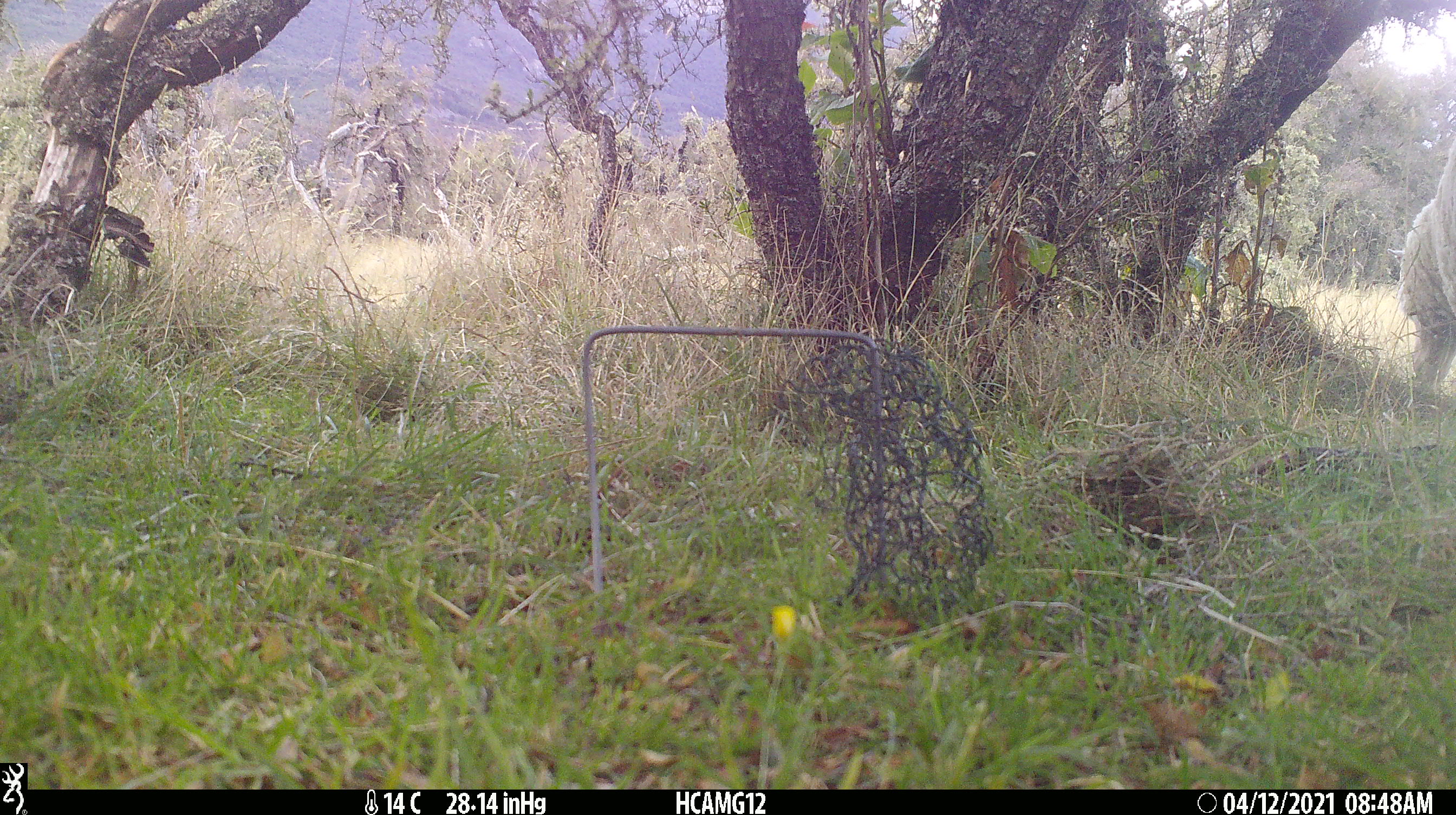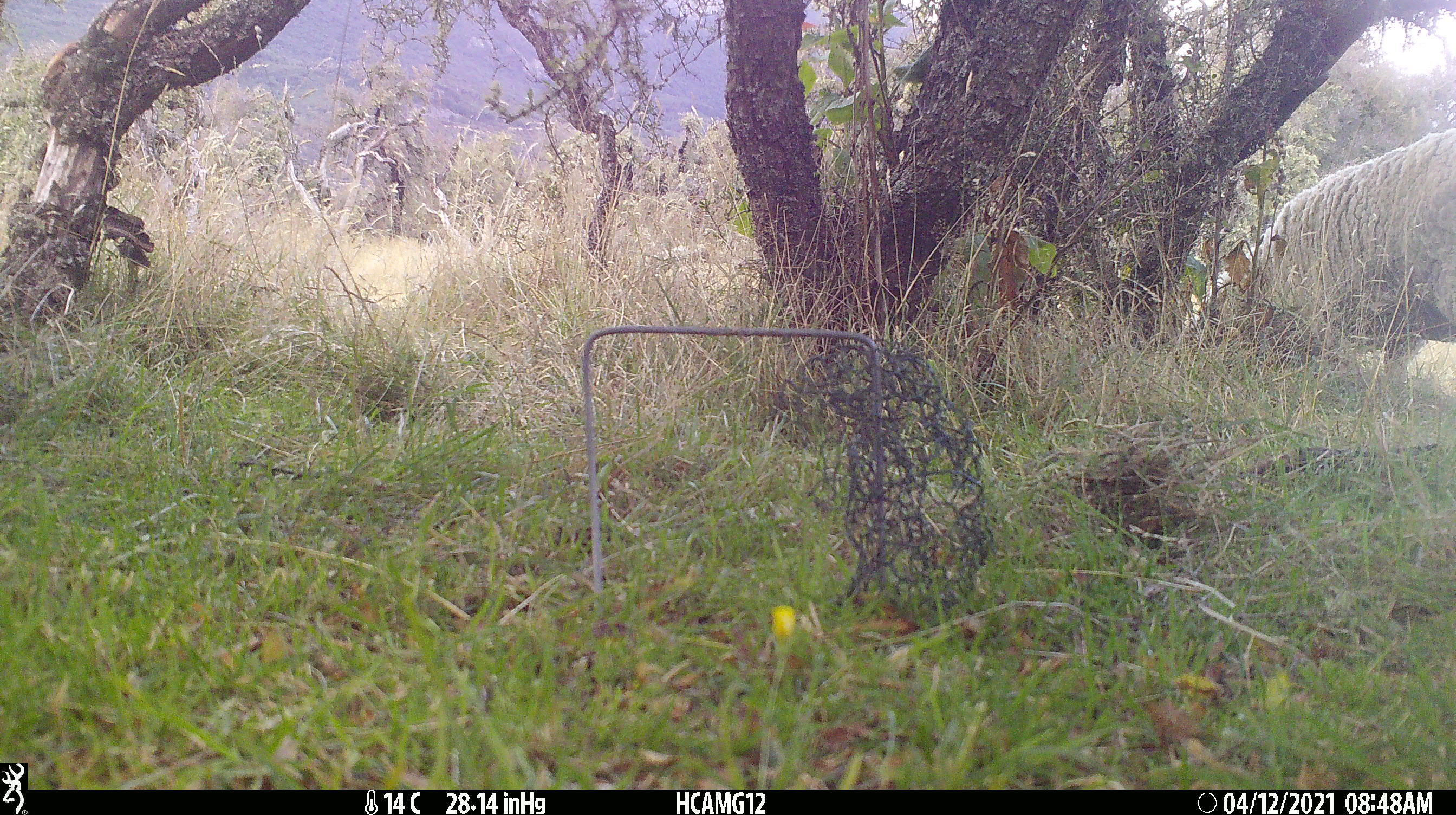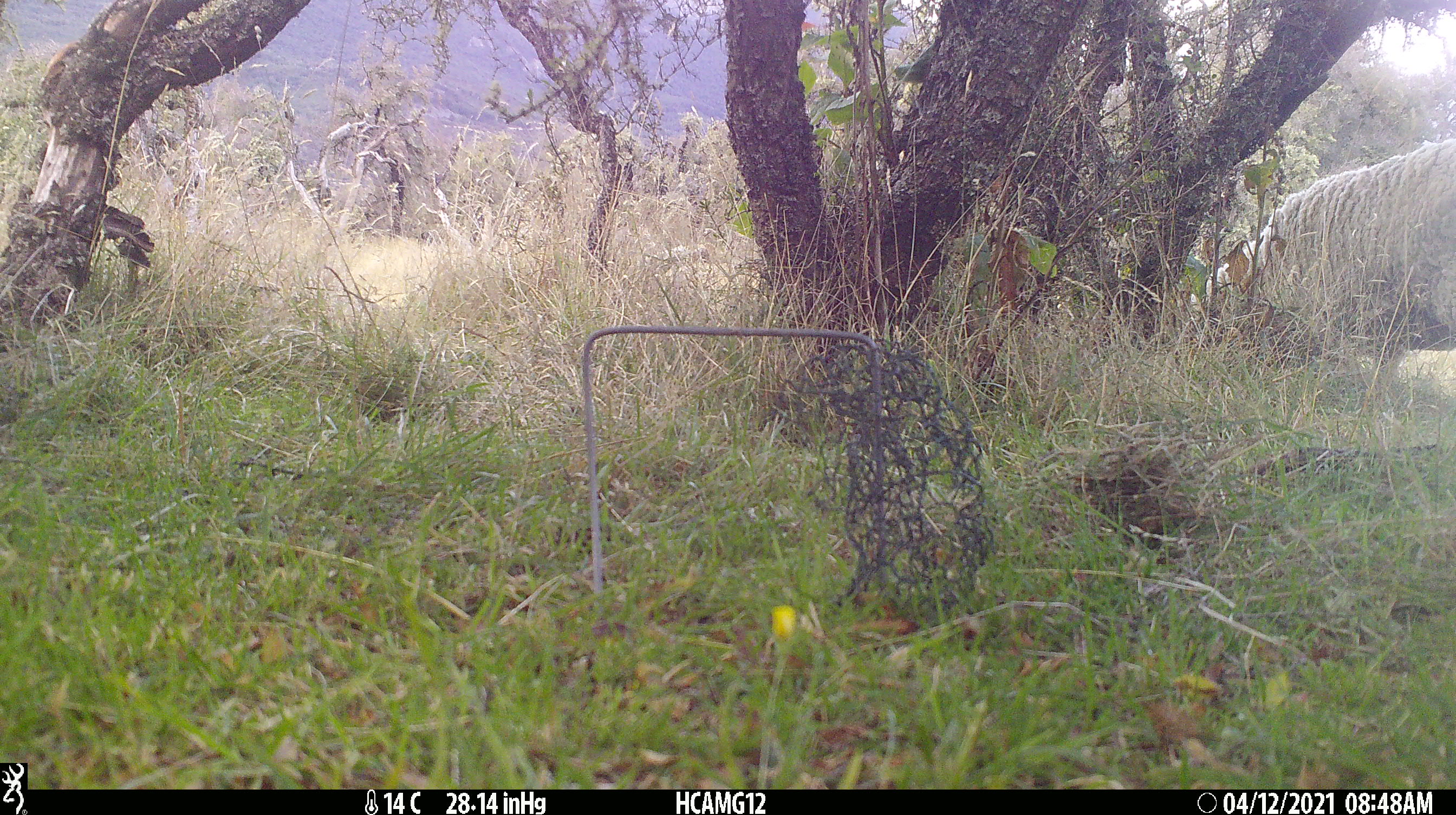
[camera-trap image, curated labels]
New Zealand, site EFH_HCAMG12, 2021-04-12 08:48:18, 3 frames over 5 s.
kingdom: Animalia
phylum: Chordata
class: Mammalia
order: Artiodactyla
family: Bovidae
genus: Ovis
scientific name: Ovis aries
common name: domestic sheep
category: sheep